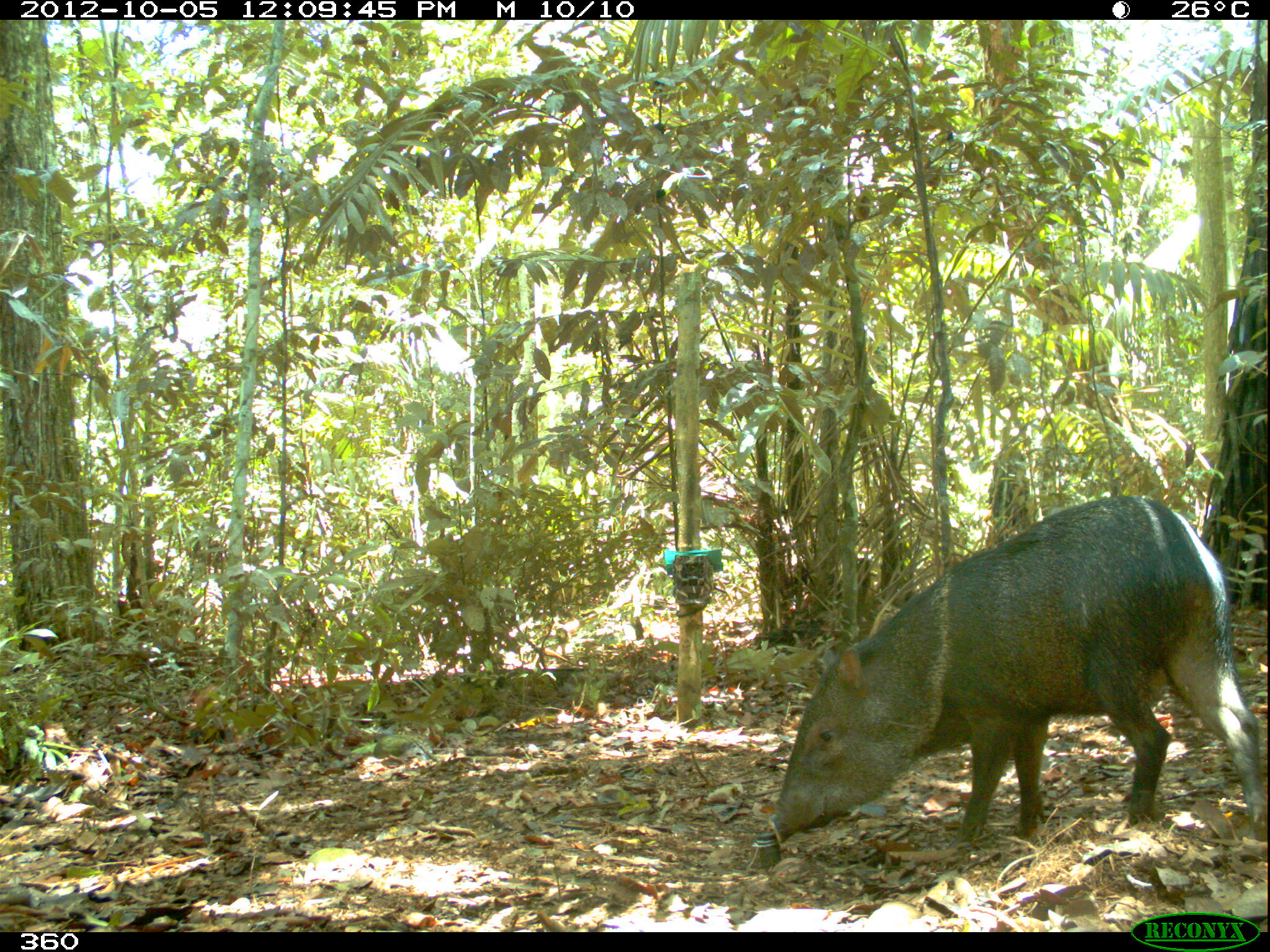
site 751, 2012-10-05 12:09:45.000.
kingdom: Animalia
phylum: Chordata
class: Mammalia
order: Artiodactyla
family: Tayassuidae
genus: Pecari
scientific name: Pecari tajacu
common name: collared peccary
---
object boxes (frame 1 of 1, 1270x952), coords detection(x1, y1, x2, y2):
pecari tajacu: detection(764, 493, 1267, 844)